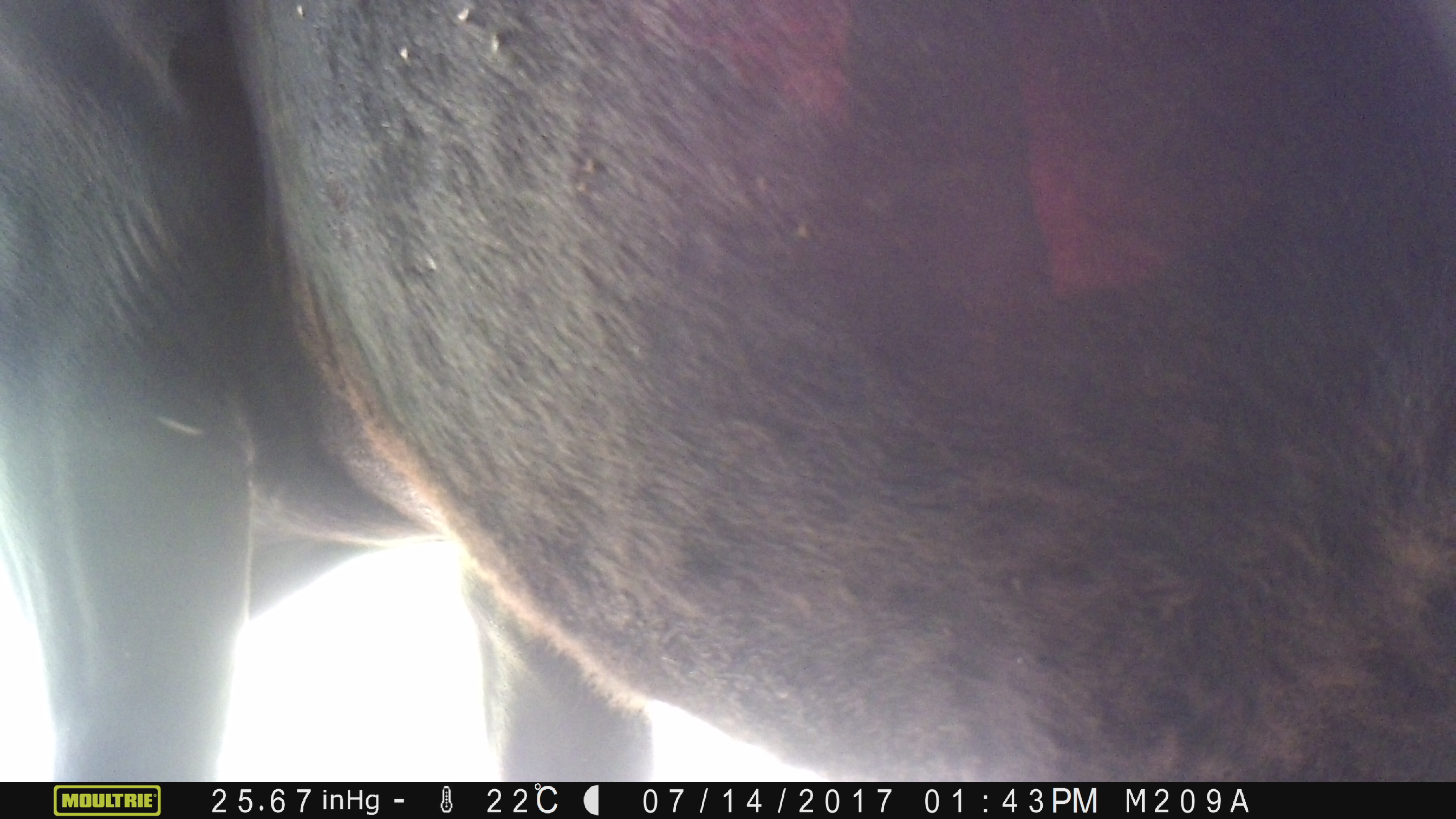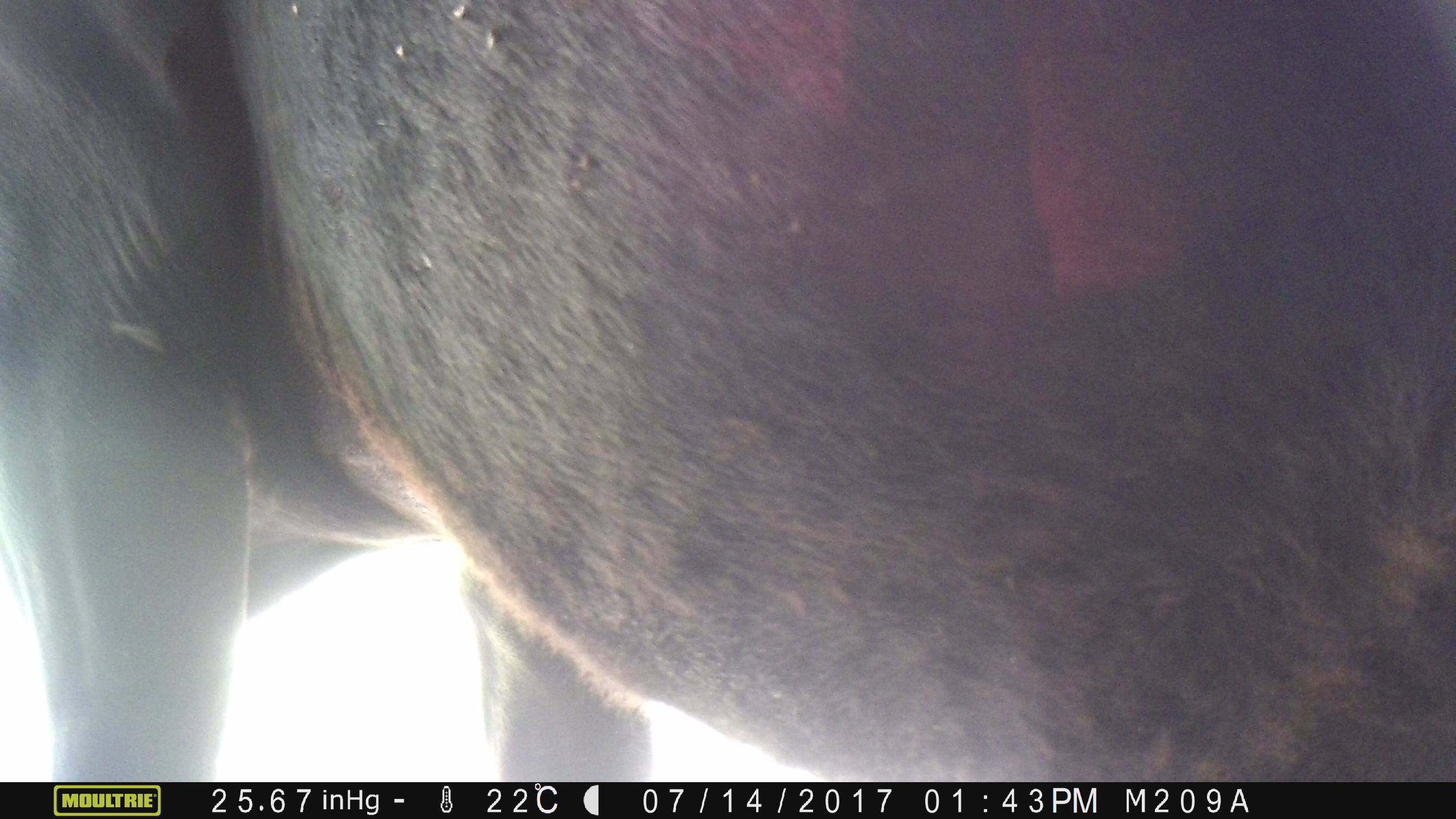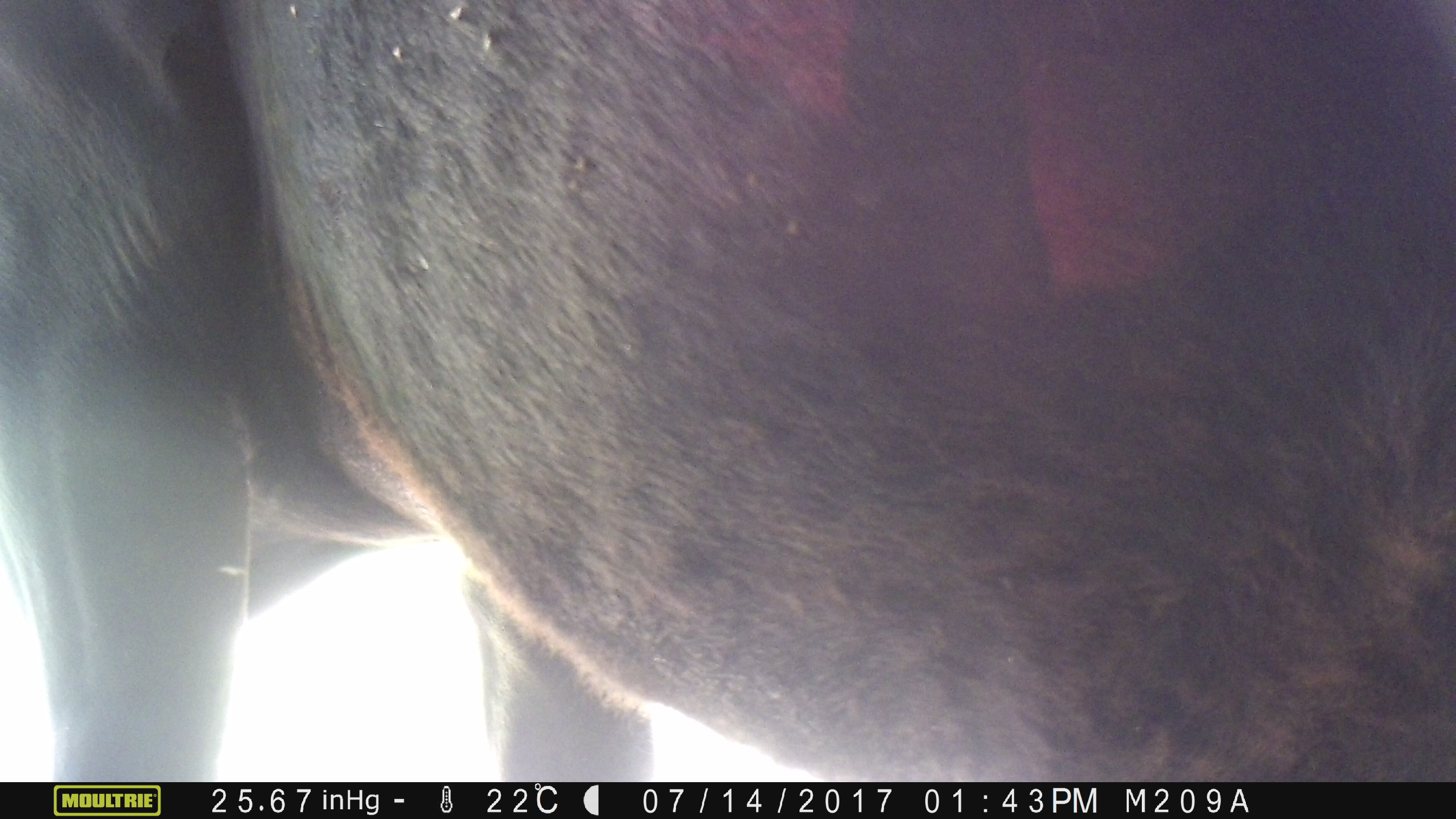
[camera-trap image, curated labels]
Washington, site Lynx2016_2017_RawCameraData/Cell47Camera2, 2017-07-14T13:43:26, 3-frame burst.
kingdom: Animalia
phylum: Chordata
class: Mammalia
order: Artiodactyla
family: Bovidae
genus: Bos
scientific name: Bos taurus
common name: domestic cattle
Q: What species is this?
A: Domestic cattle (Bos taurus).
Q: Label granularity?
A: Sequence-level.